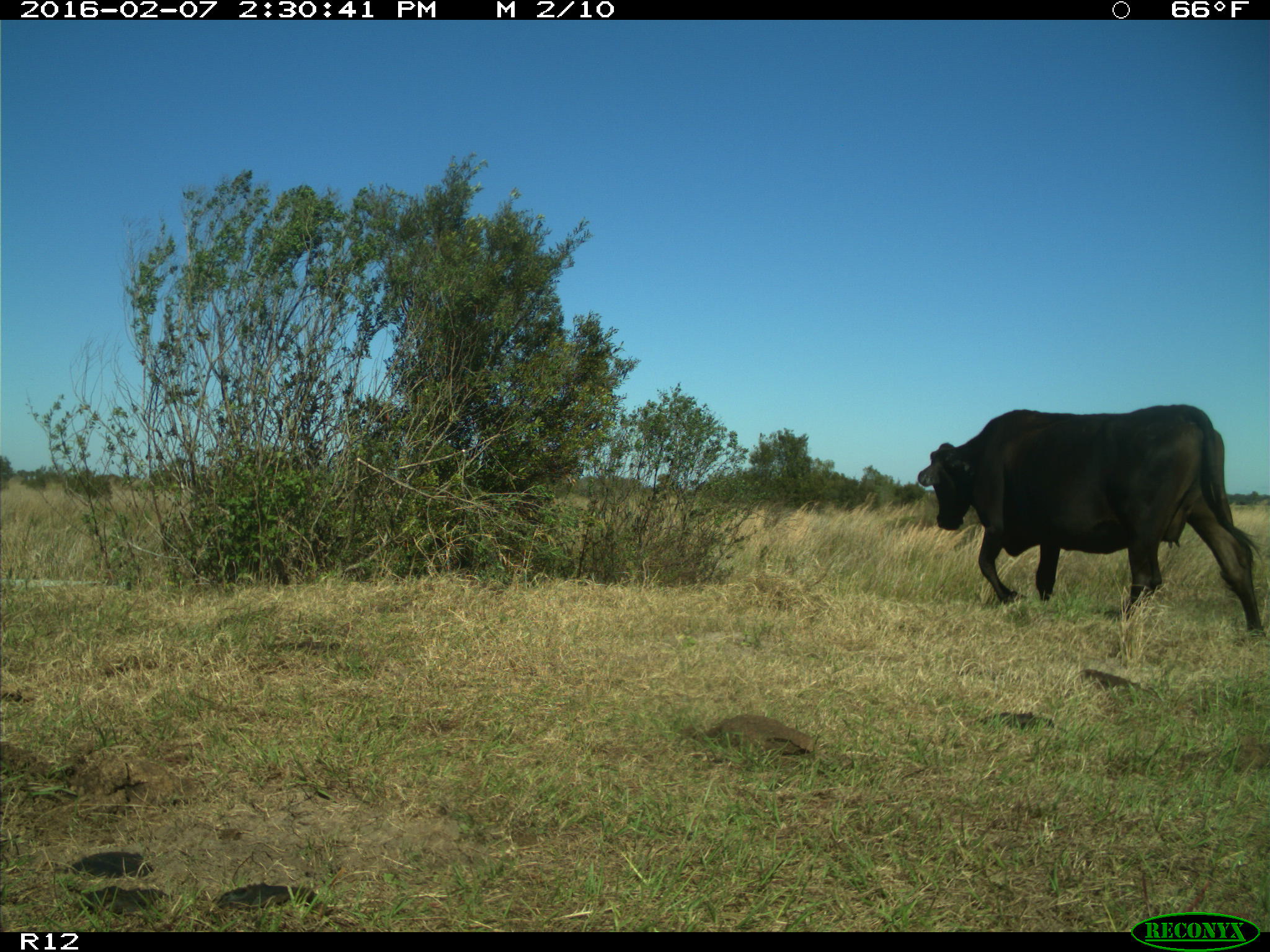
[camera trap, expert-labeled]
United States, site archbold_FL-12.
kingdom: Animalia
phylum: Chordata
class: Mammalia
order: Artiodactyla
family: Bovidae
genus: Bos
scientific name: Bos taurus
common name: domestic cow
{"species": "Bos taurus (domestic cow)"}